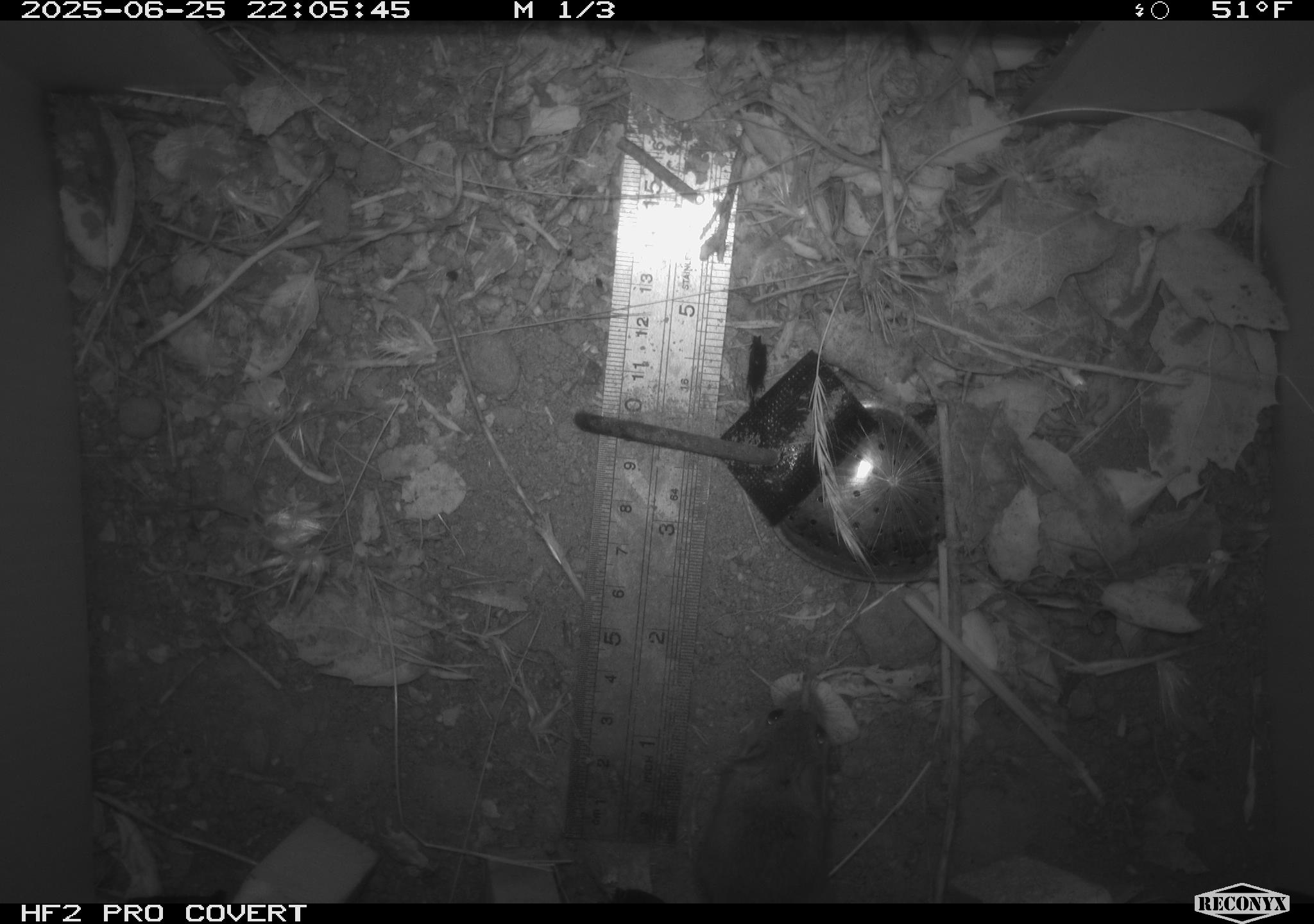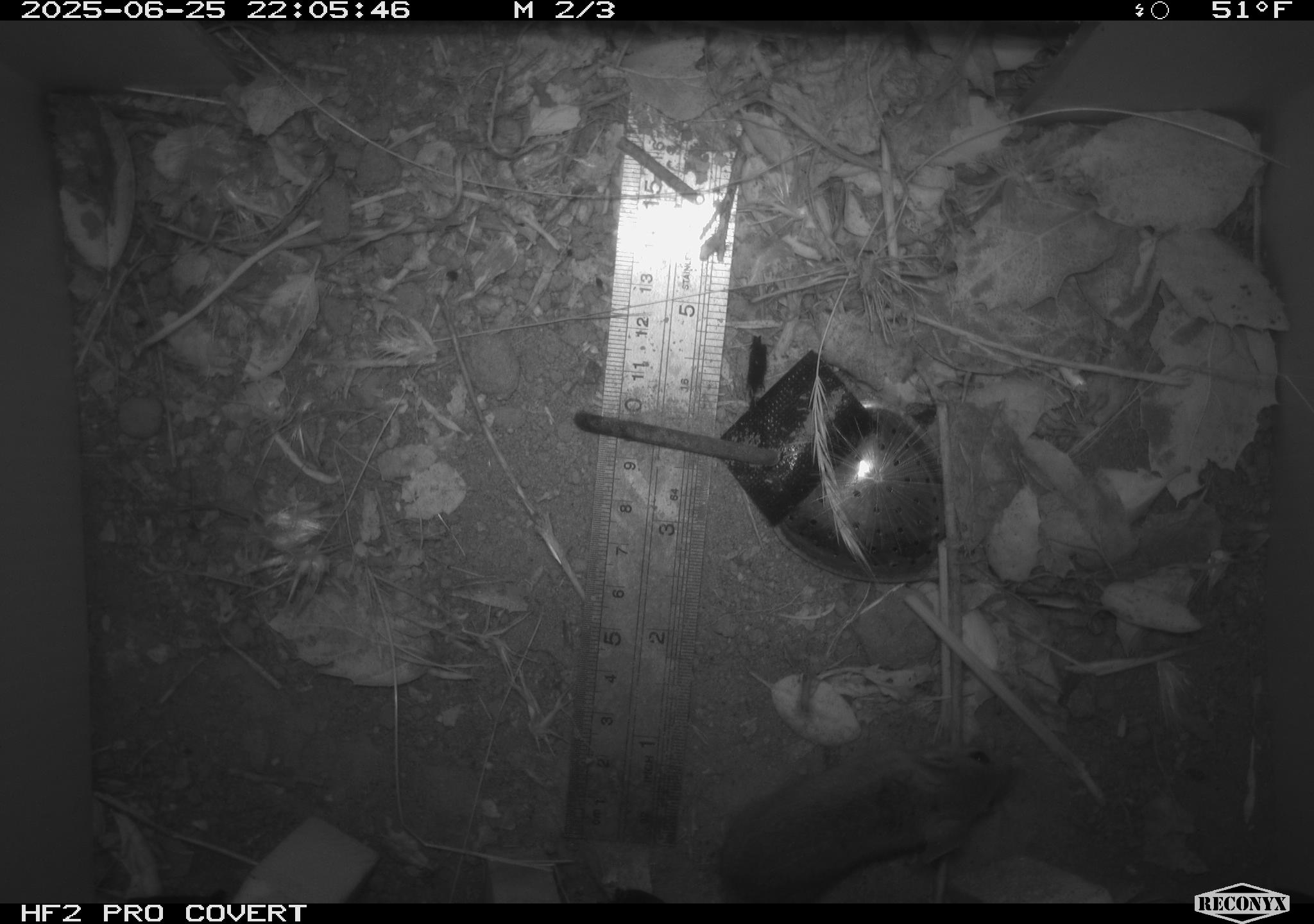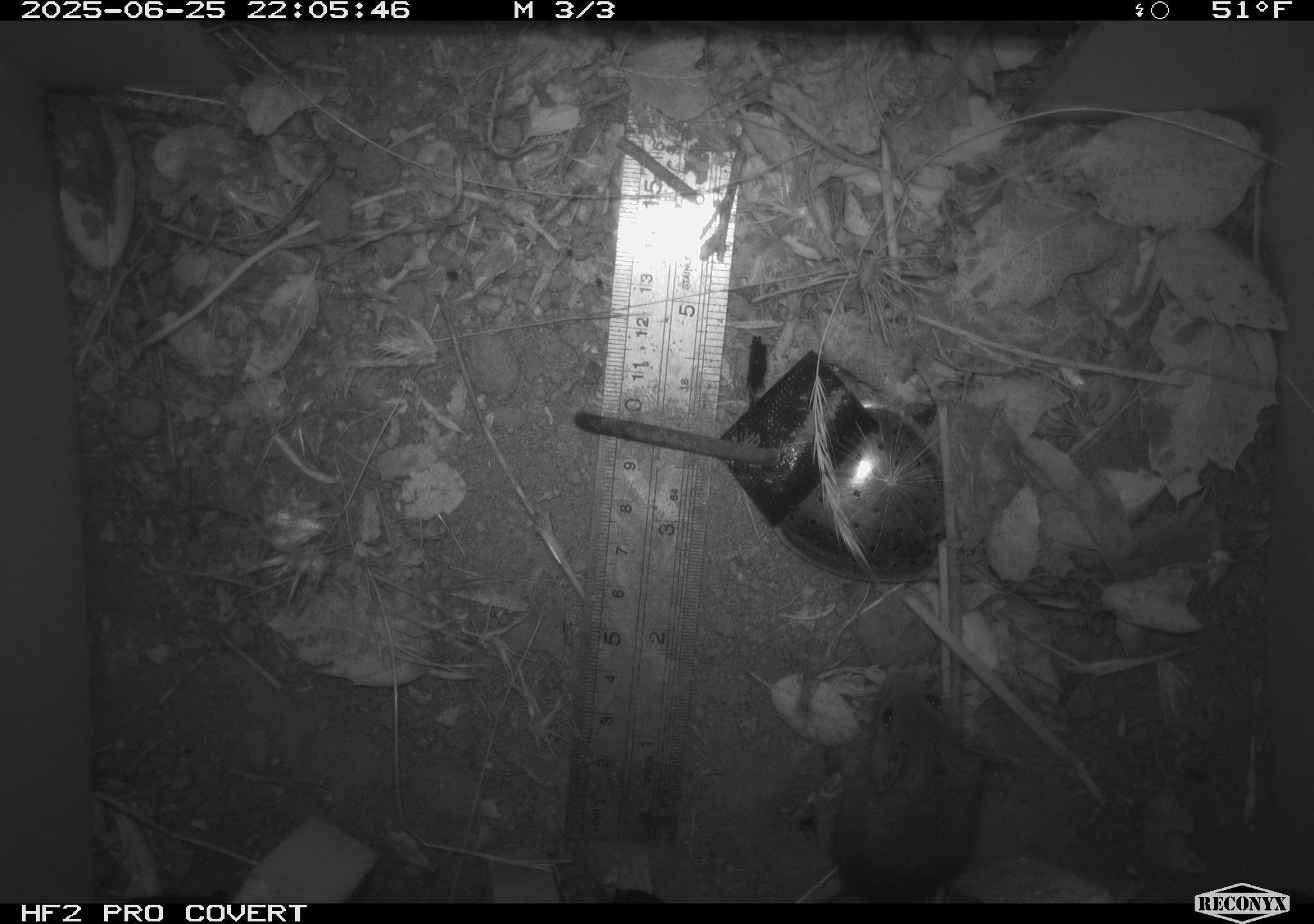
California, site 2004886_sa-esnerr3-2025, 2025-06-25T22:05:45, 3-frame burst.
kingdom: Animalia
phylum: Chordata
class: Mammalia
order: Rodentia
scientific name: Rodentia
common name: rodent